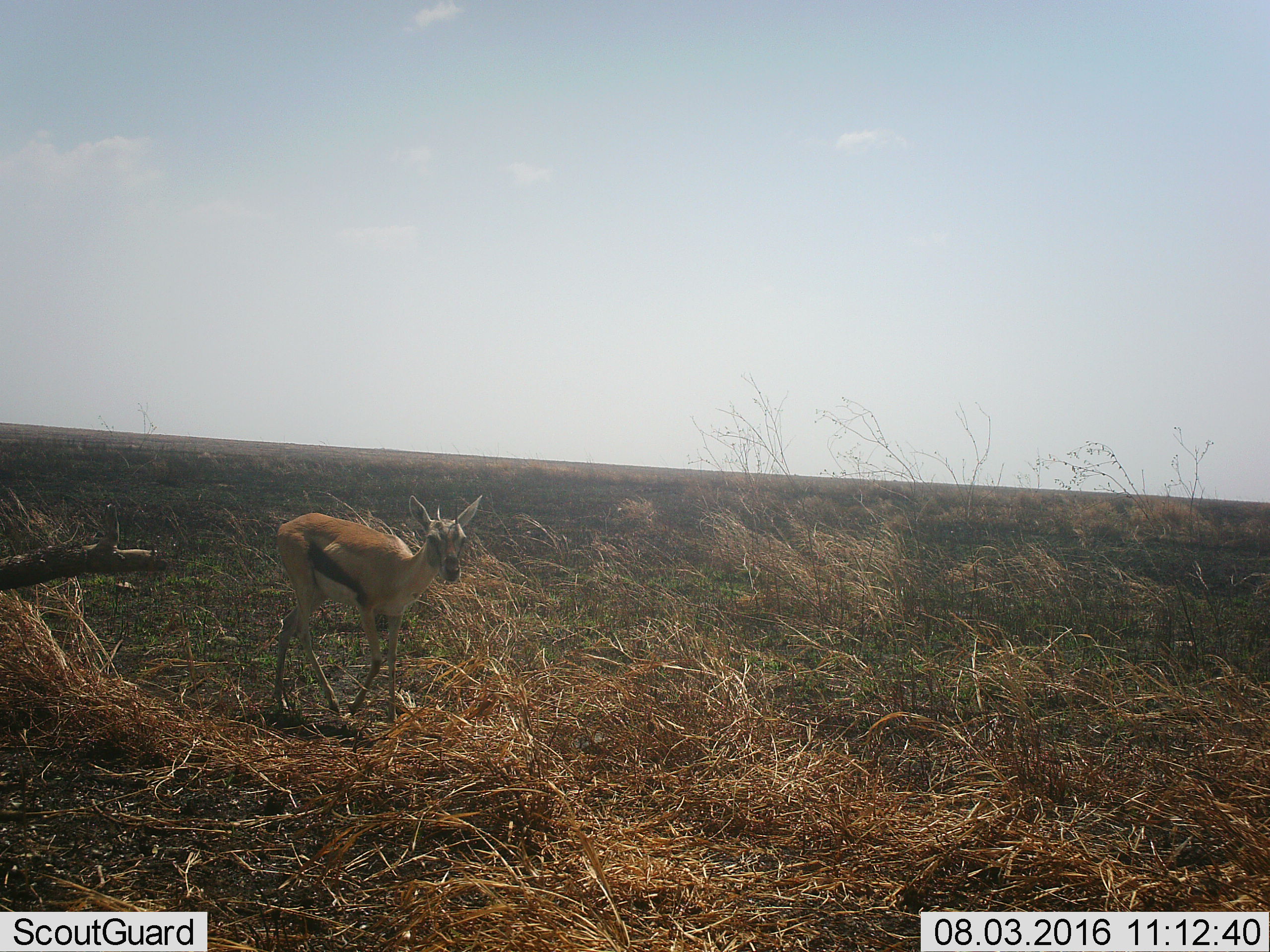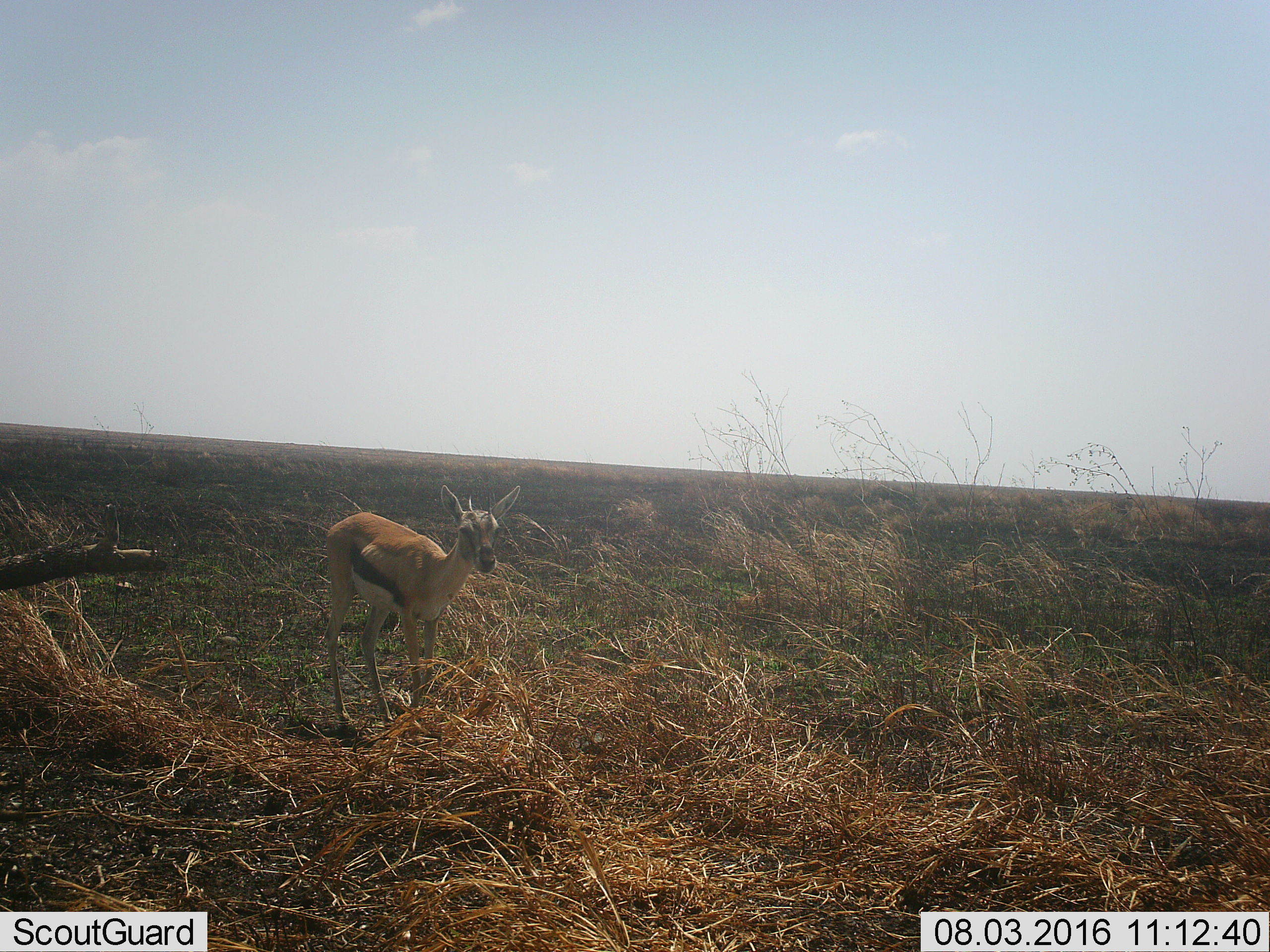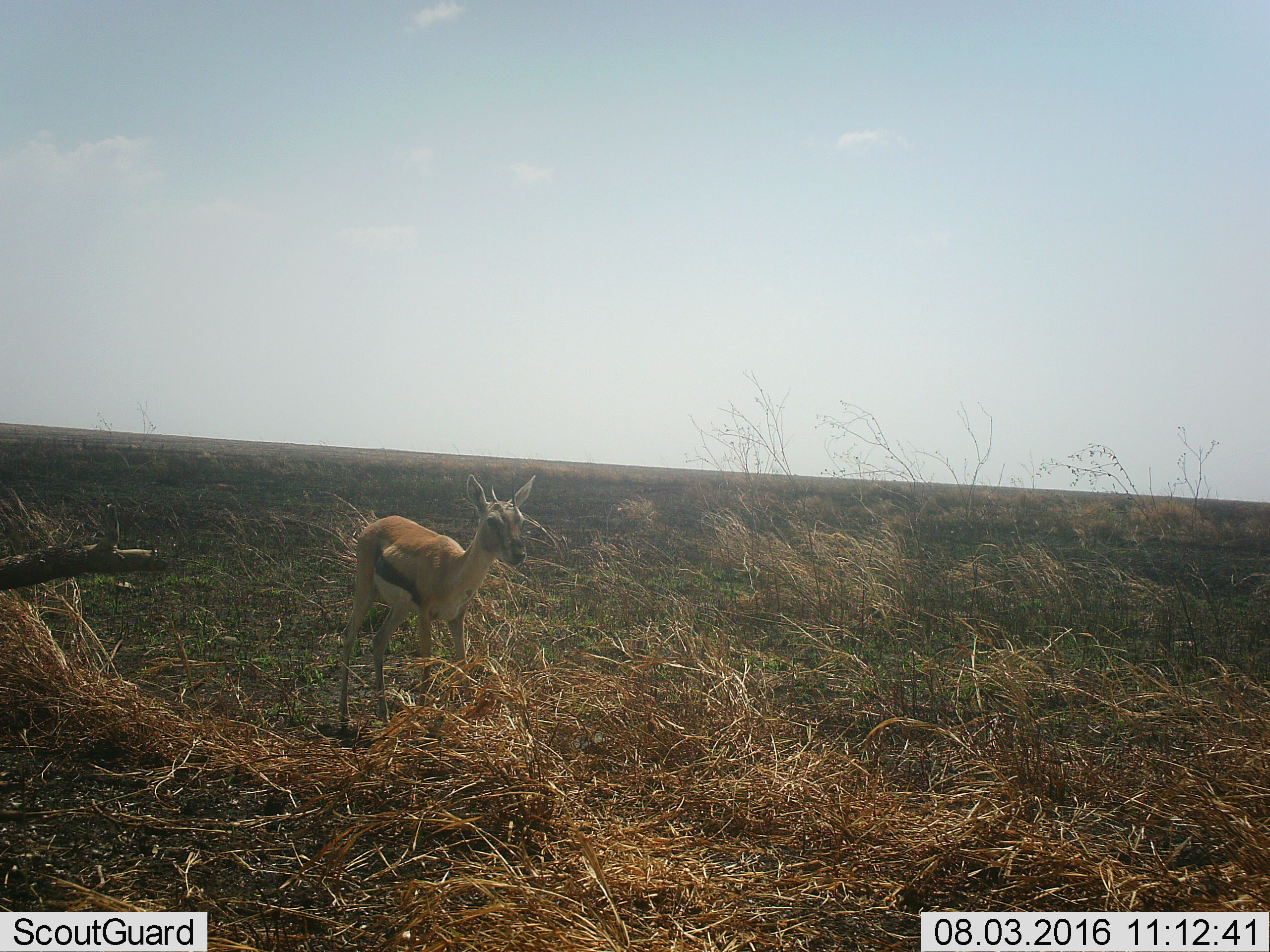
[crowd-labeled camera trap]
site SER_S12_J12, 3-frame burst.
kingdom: Animalia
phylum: Chordata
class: Mammalia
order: Artiodactyla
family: Bovidae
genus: Eudorcas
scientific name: Eudorcas thomsonii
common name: thomson's gazelle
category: gazellethomsons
Gazellethomsons (thomson's gazelle) (Eudorcas thomsonii), count 1. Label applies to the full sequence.